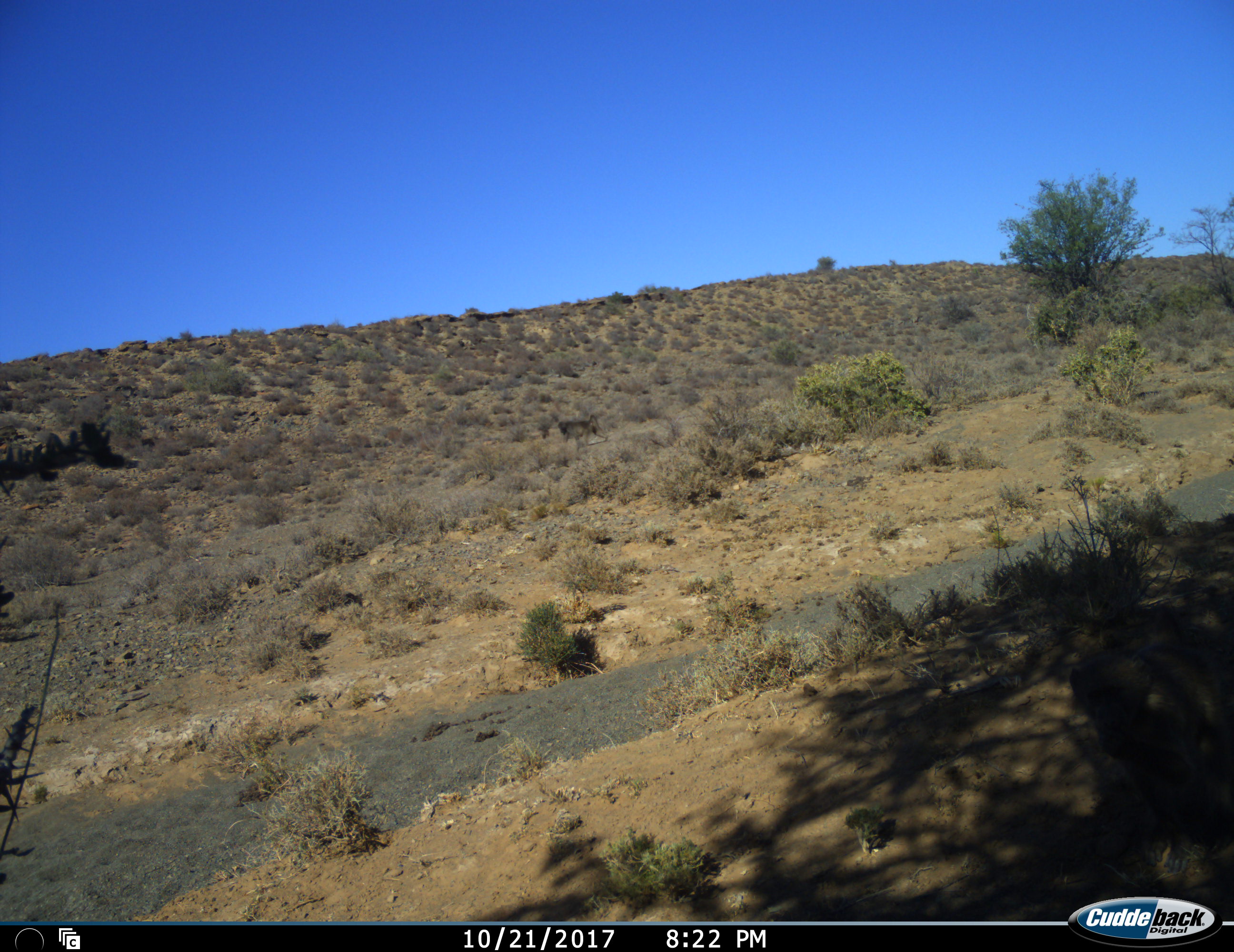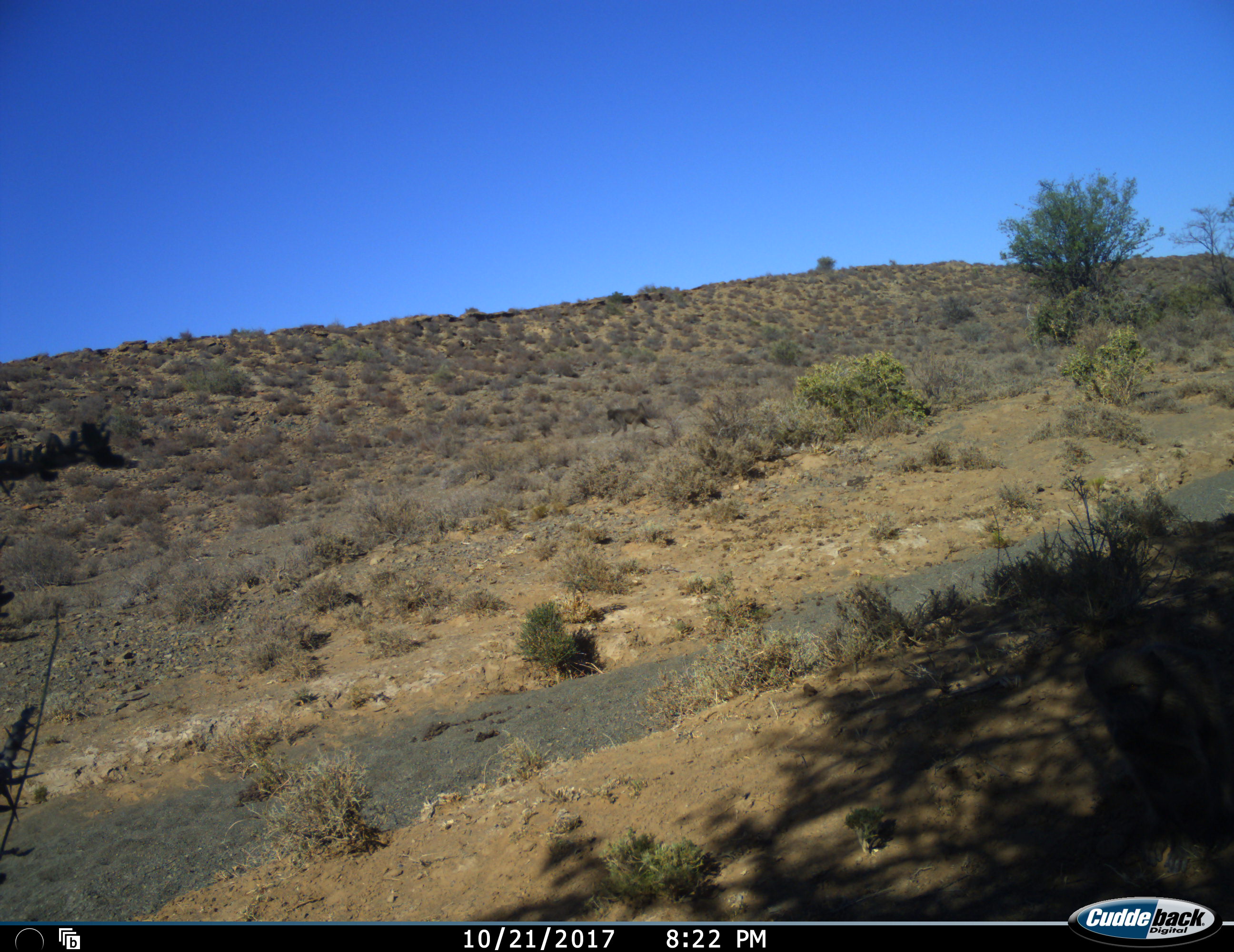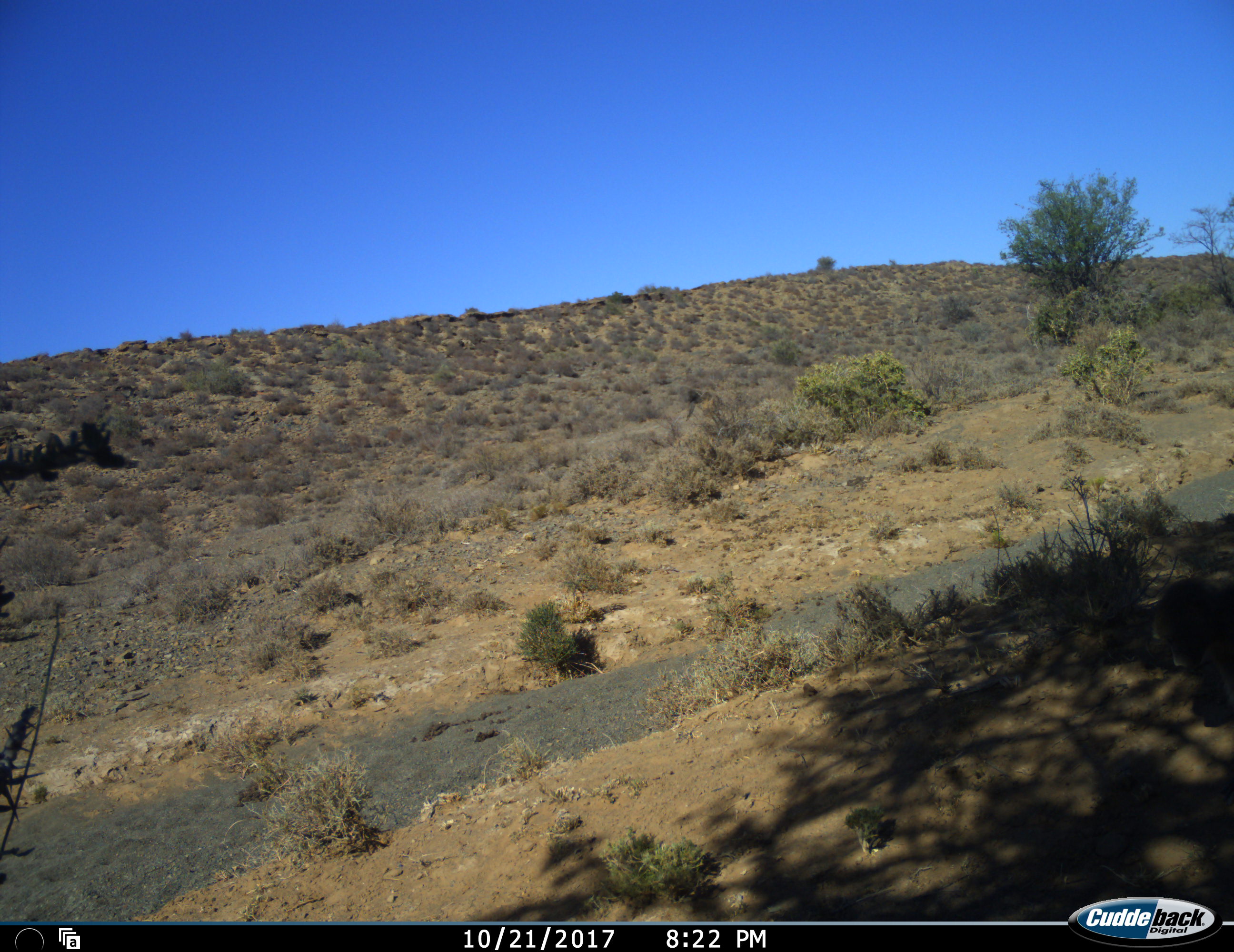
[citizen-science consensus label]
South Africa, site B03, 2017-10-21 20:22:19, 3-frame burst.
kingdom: Animalia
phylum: Chordata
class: Mammalia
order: Primates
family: Cercopithecidae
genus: Papio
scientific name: Papio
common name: baboon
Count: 2.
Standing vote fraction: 10%.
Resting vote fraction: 10%.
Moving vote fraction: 100%.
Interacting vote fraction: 0%.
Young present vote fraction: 30%.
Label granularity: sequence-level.